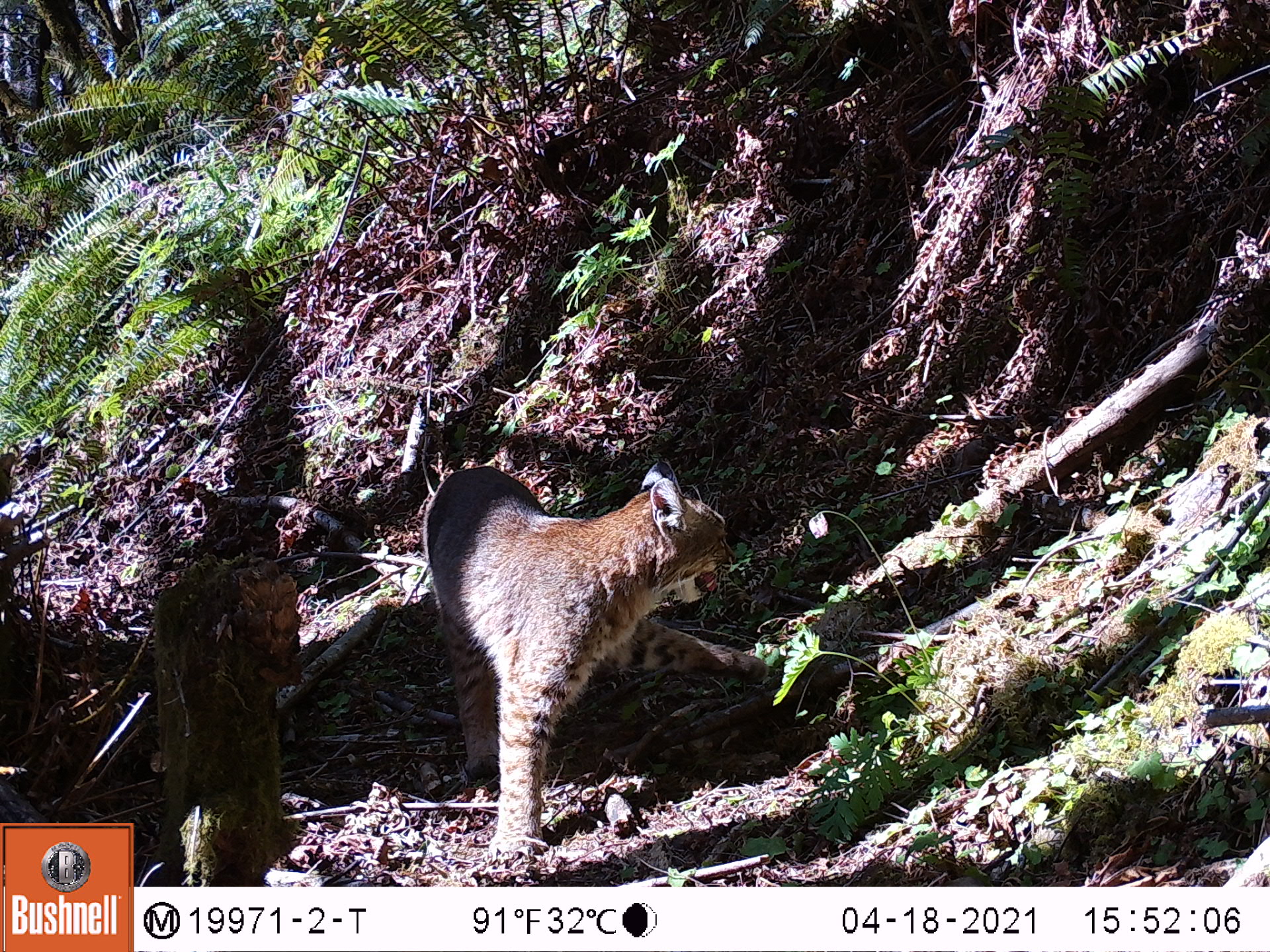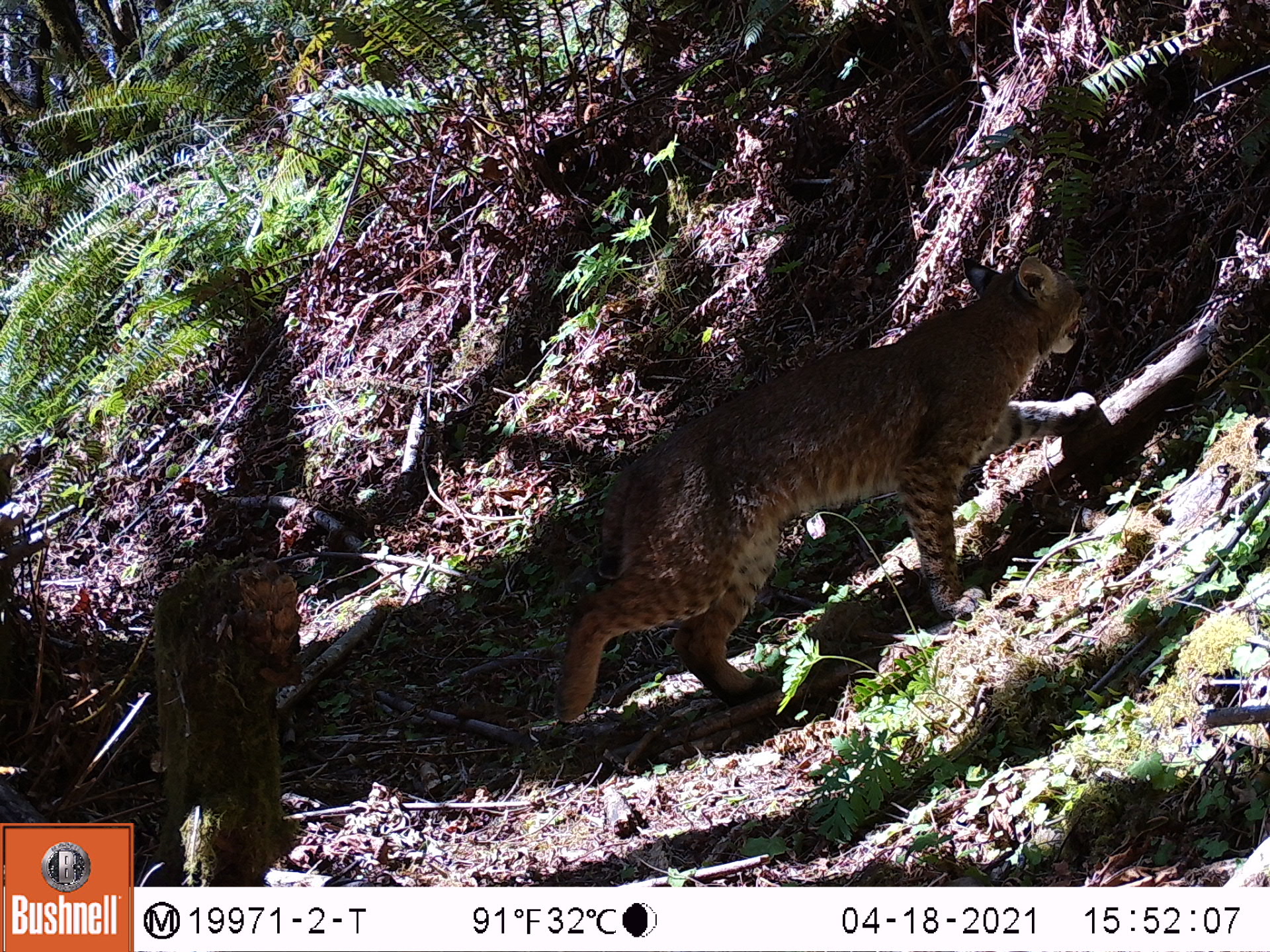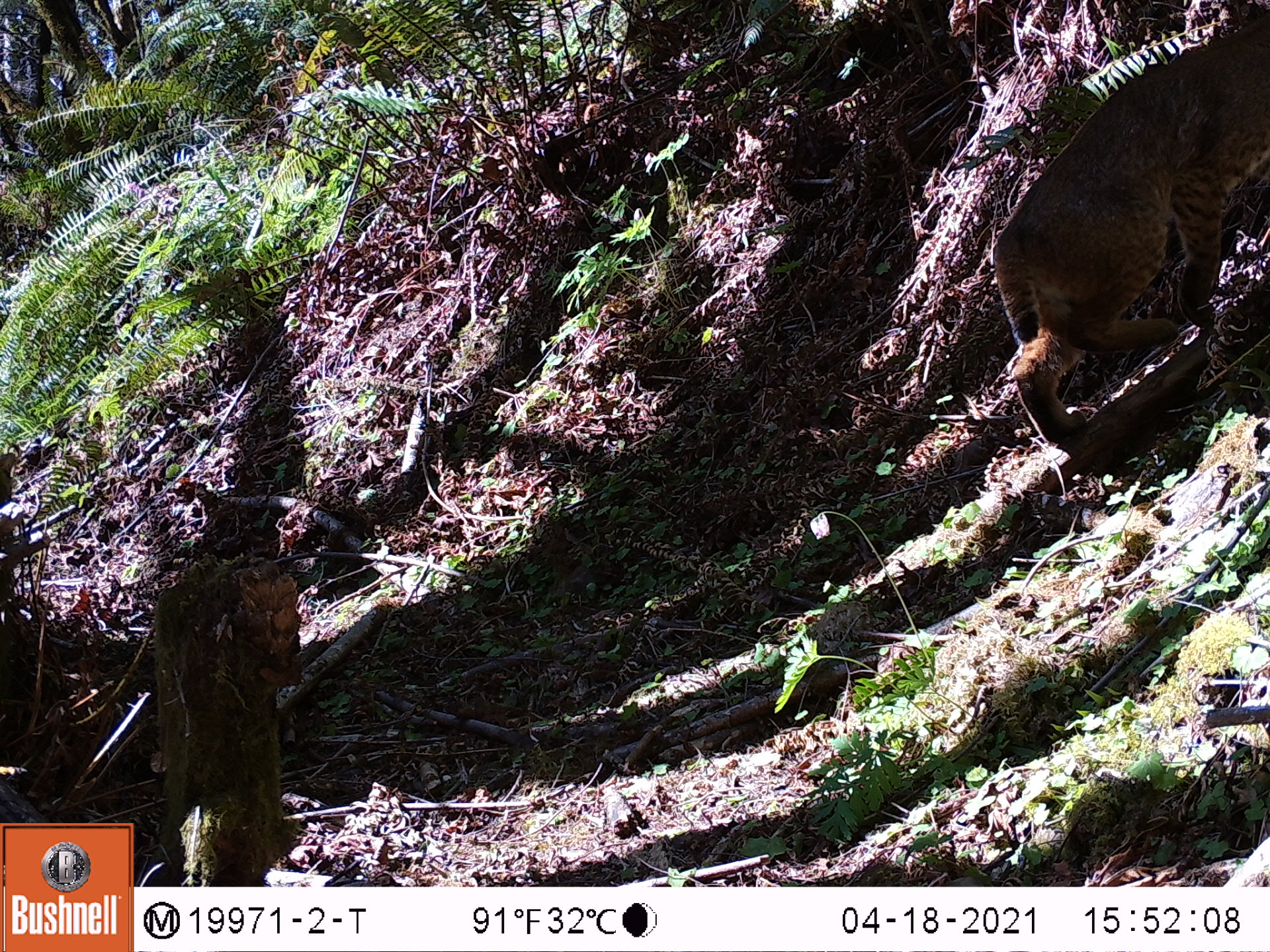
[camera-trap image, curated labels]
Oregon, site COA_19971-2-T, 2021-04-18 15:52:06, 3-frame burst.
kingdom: Animalia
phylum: Chordata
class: Mammalia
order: Carnivora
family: Felidae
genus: Lynx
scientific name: Lynx rufus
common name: bobcat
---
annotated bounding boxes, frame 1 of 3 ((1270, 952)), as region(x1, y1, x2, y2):
bobcat: region(390, 445, 819, 868)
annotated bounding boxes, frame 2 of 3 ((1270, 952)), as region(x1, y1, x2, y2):
bobcat: region(529, 240, 1112, 751)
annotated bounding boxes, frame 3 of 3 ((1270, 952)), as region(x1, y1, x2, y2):
bobcat: region(985, 11, 1267, 476)